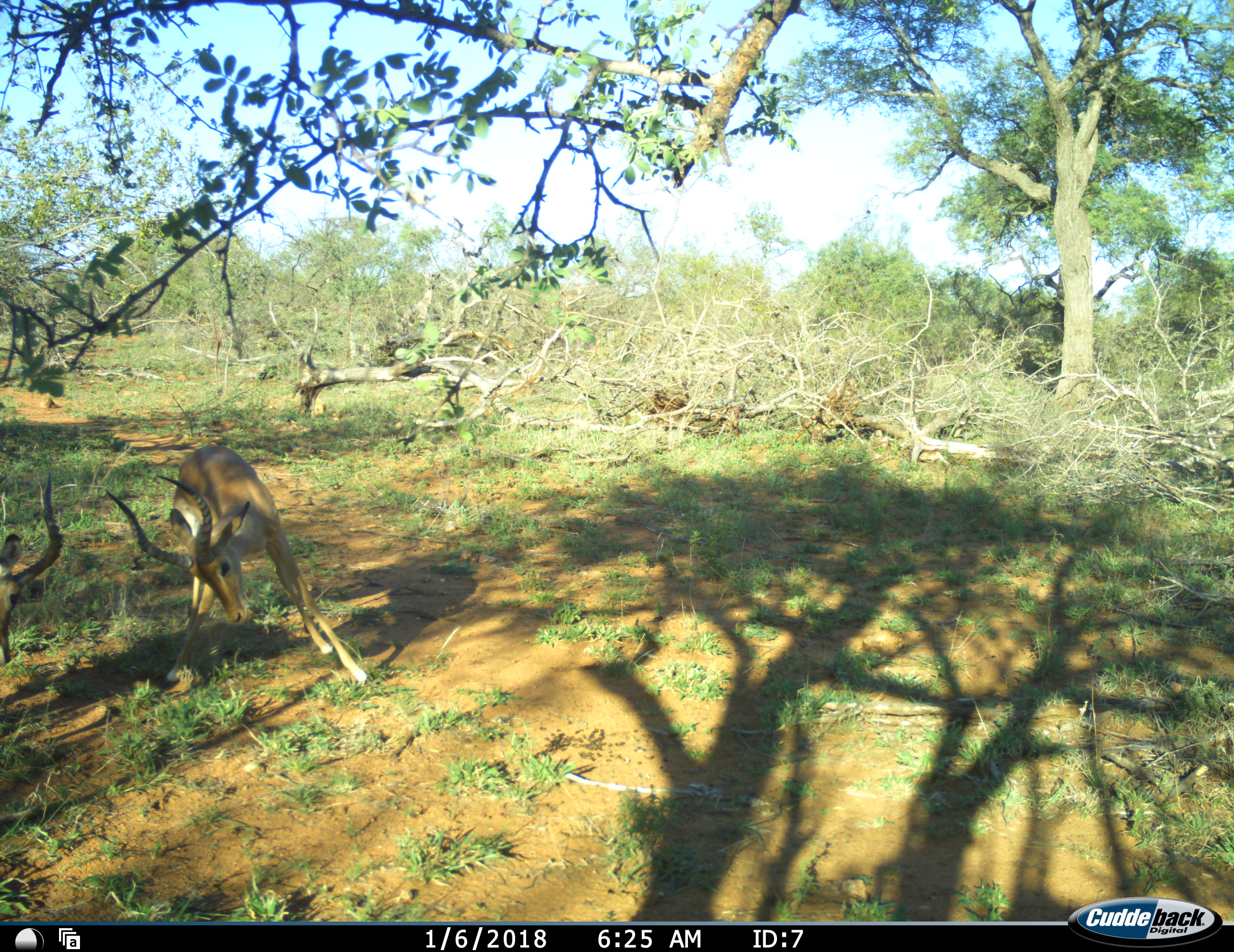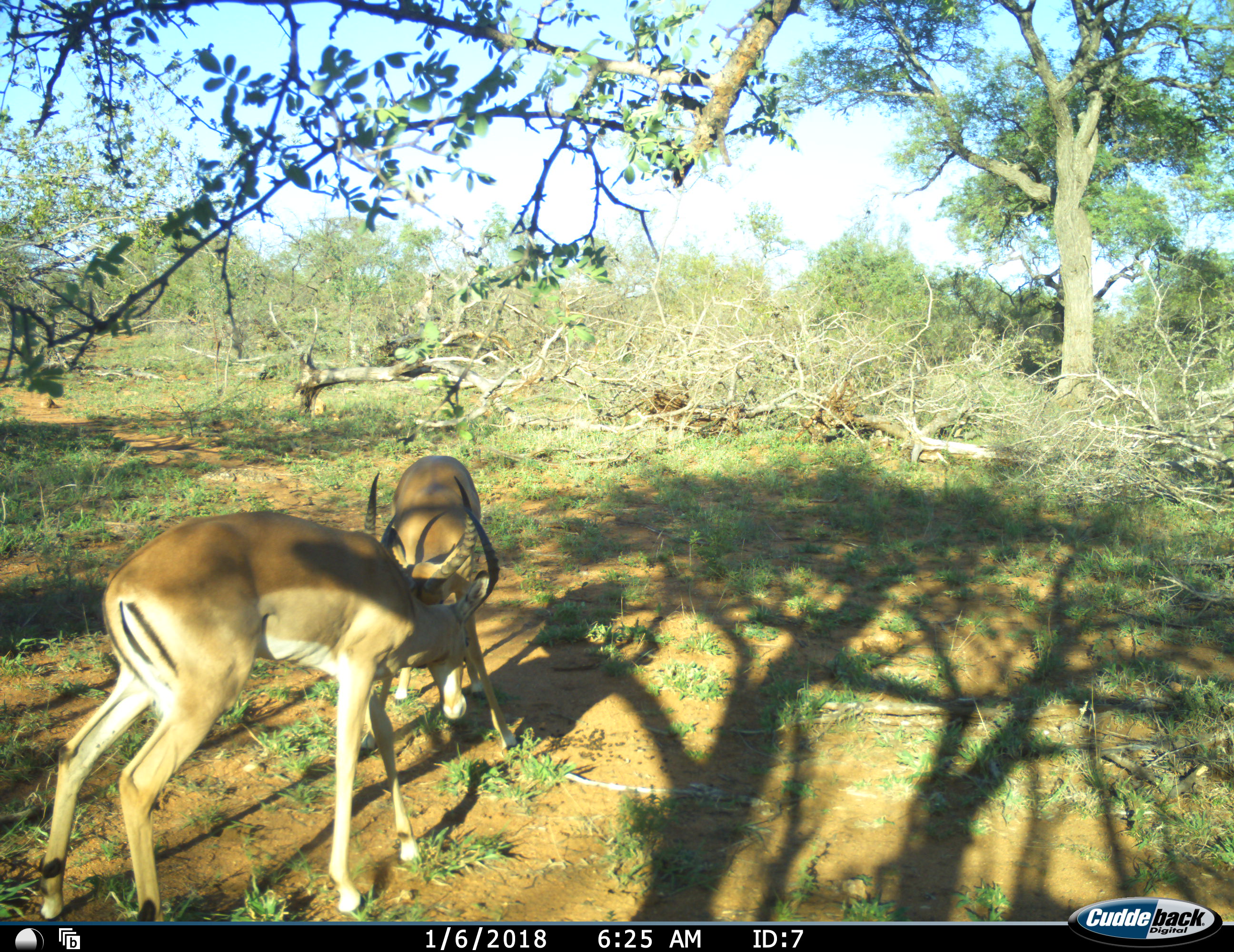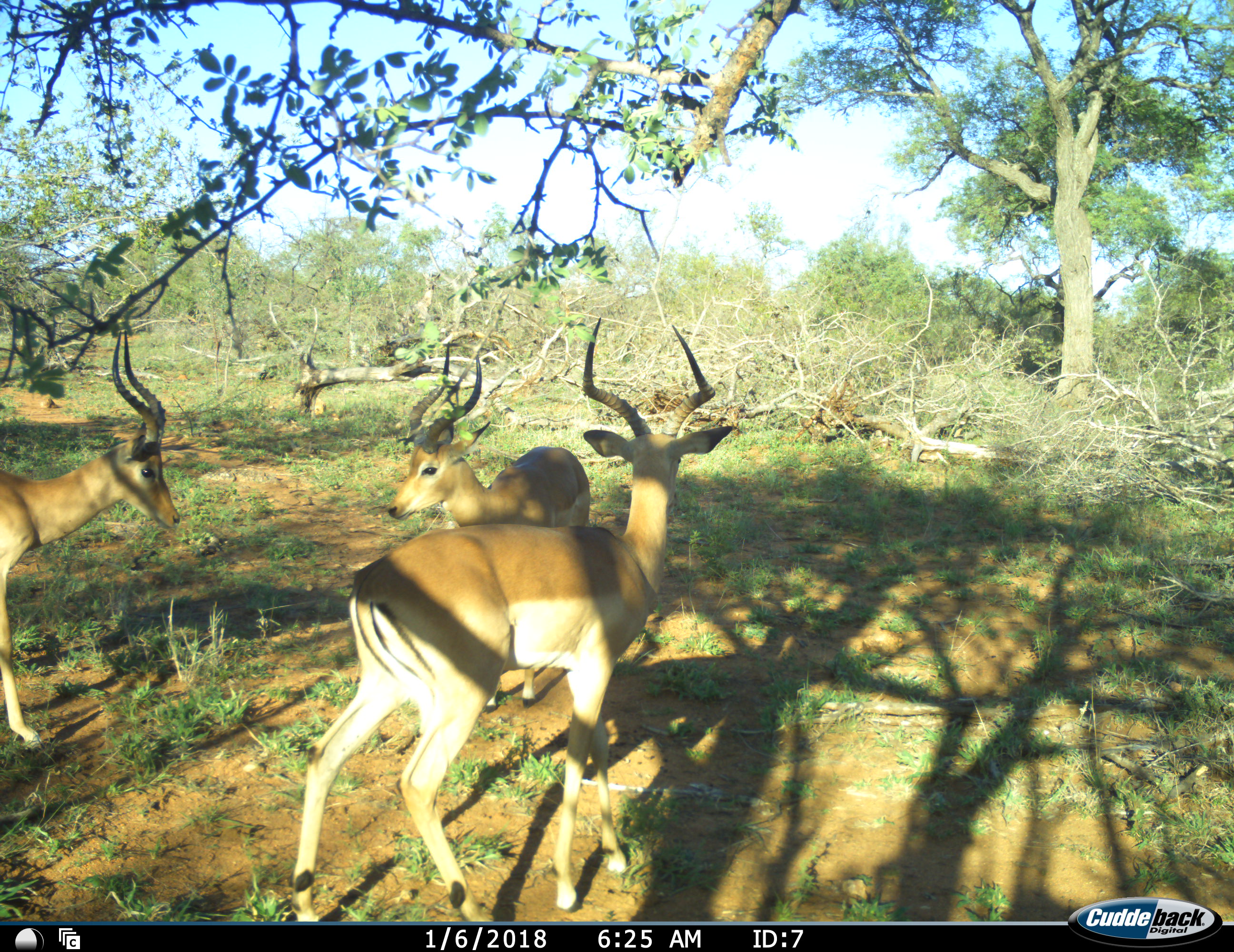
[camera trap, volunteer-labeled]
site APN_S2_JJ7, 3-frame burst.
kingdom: Animalia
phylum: Chordata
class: Mammalia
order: Artiodactyla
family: Bovidae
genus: Aepyceros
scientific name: Aepyceros melampus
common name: impala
Impala (Aepyceros melampus), count 3. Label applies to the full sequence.